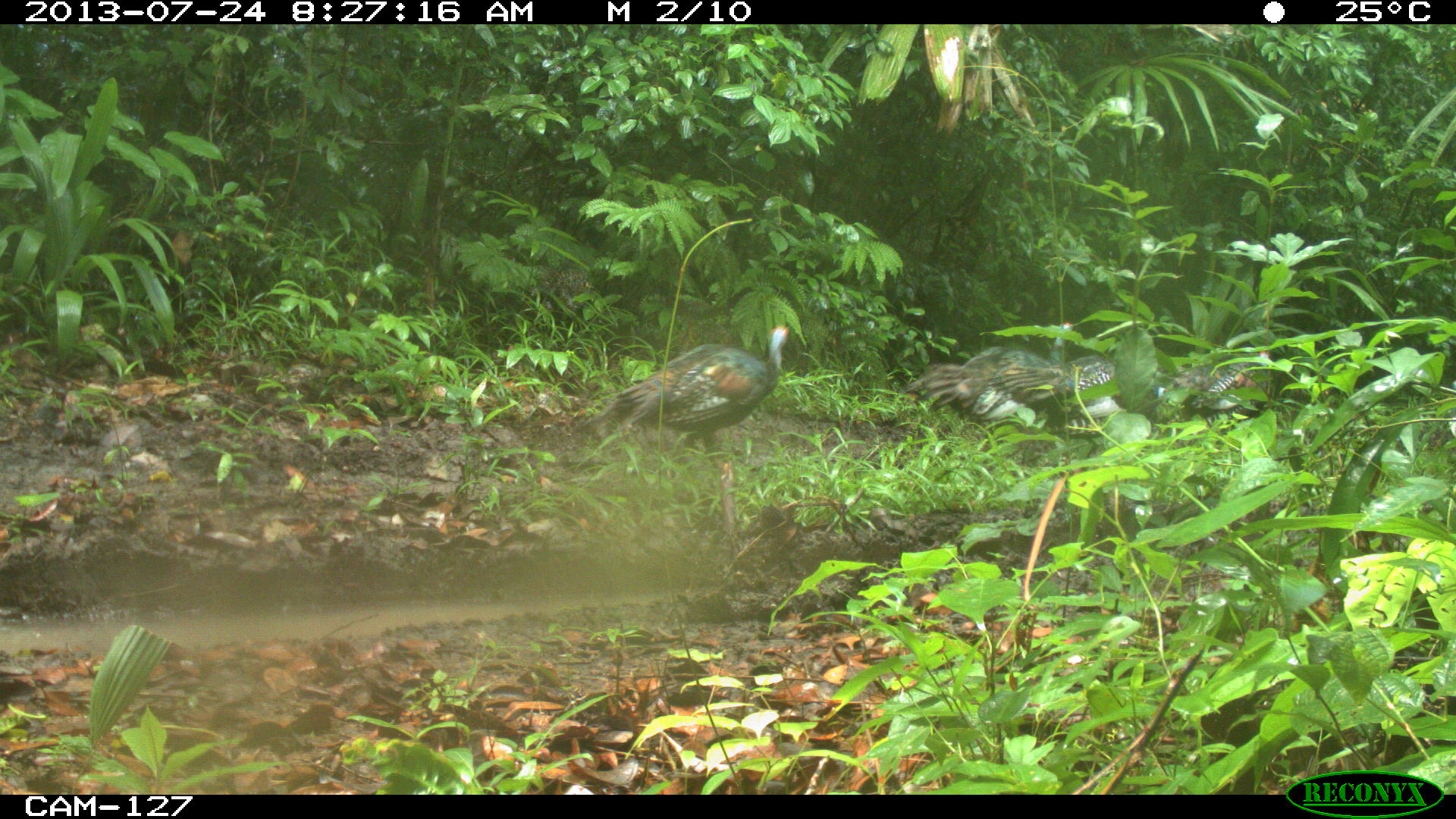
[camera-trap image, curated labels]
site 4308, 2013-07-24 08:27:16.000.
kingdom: Animalia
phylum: Chordata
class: Aves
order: Galliformes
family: Phasianidae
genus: Meleagris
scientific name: Meleagris ocellata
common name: ocellated turkey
Meleagris ocellata (ocellated turkey), count 5.